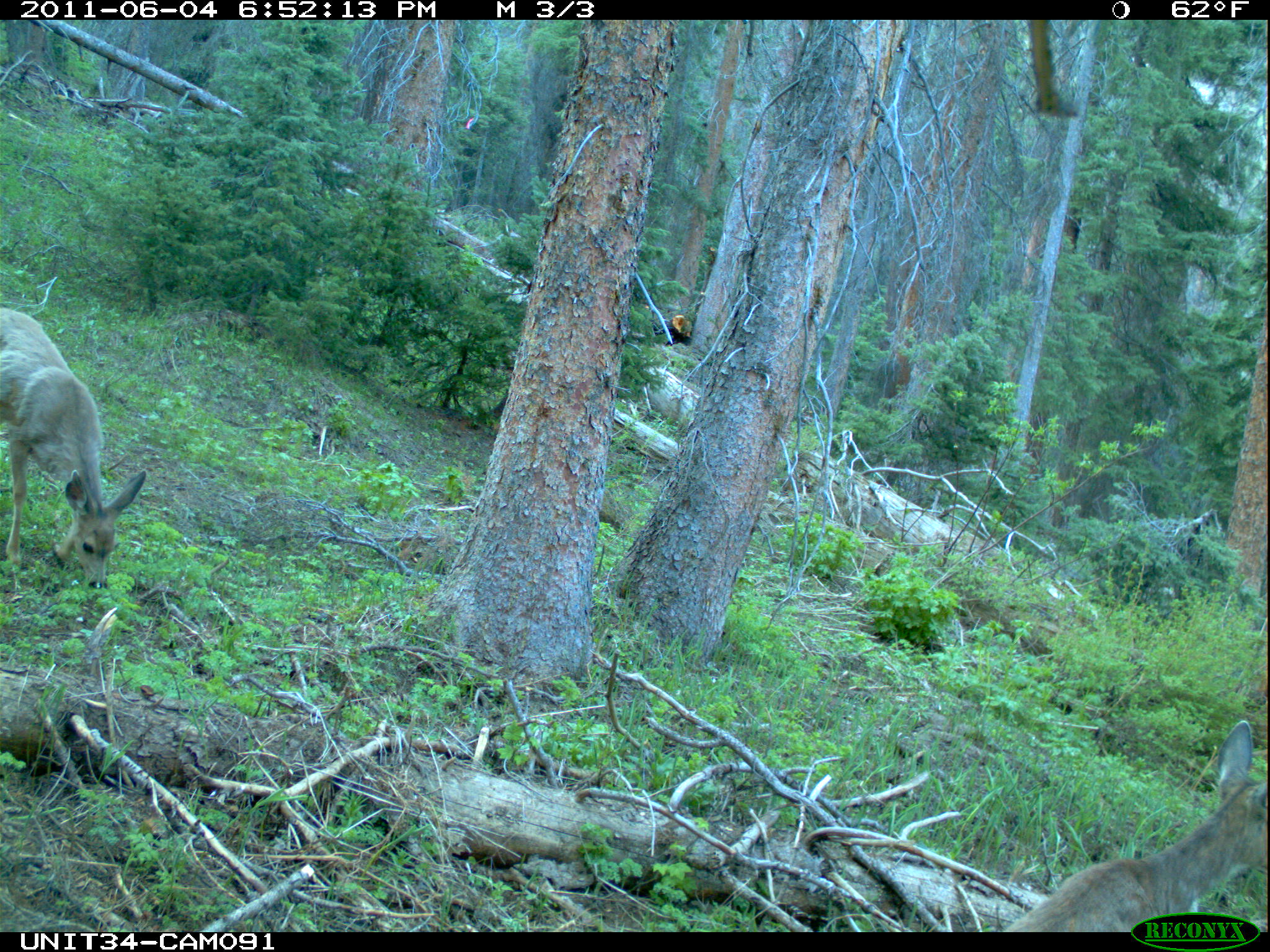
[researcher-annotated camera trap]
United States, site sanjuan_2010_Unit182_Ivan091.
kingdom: Animalia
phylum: Chordata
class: Mammalia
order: Artiodactyla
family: Cervidae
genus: Odocoileus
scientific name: Odocoileus hemionus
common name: mule deer